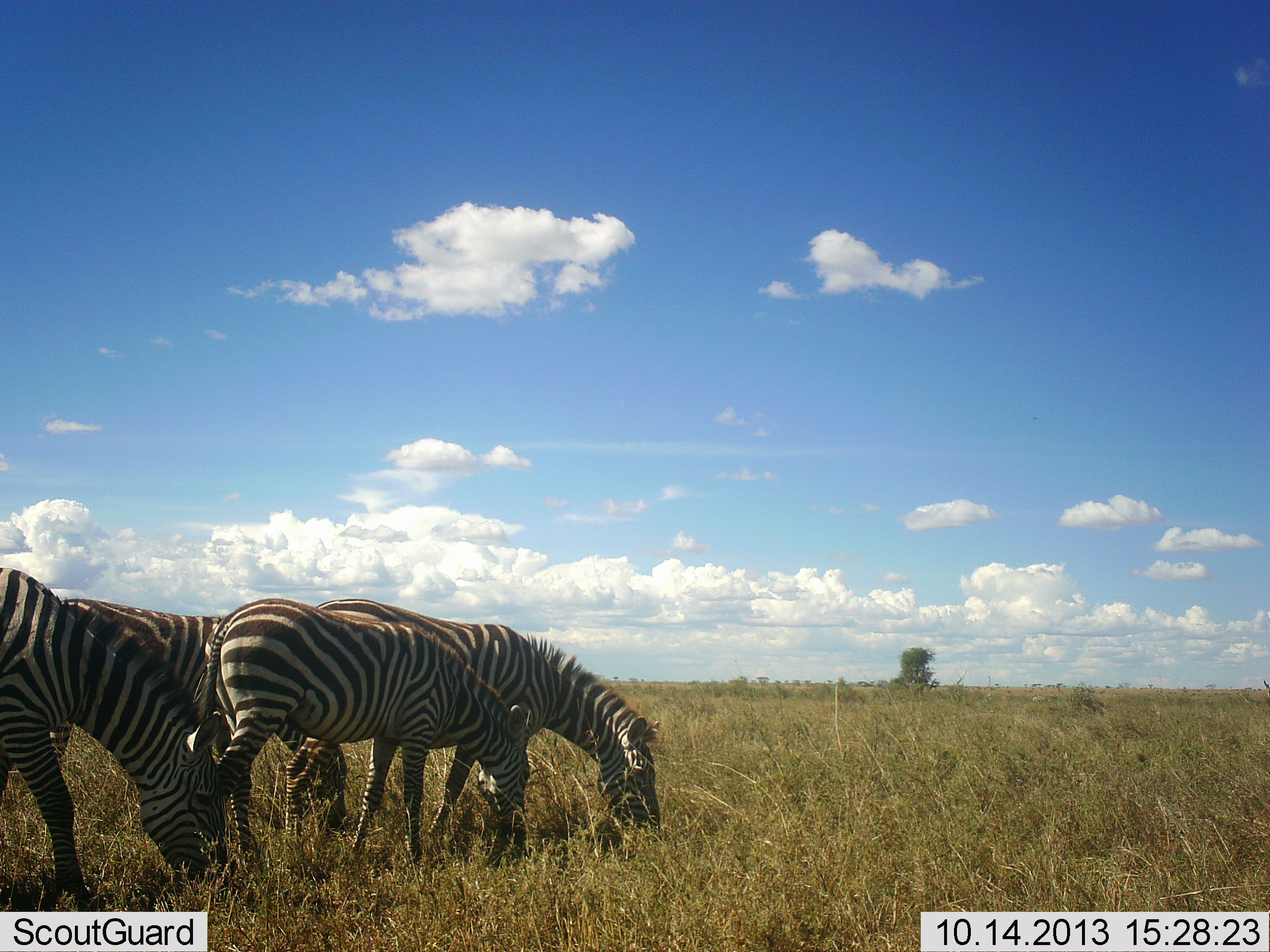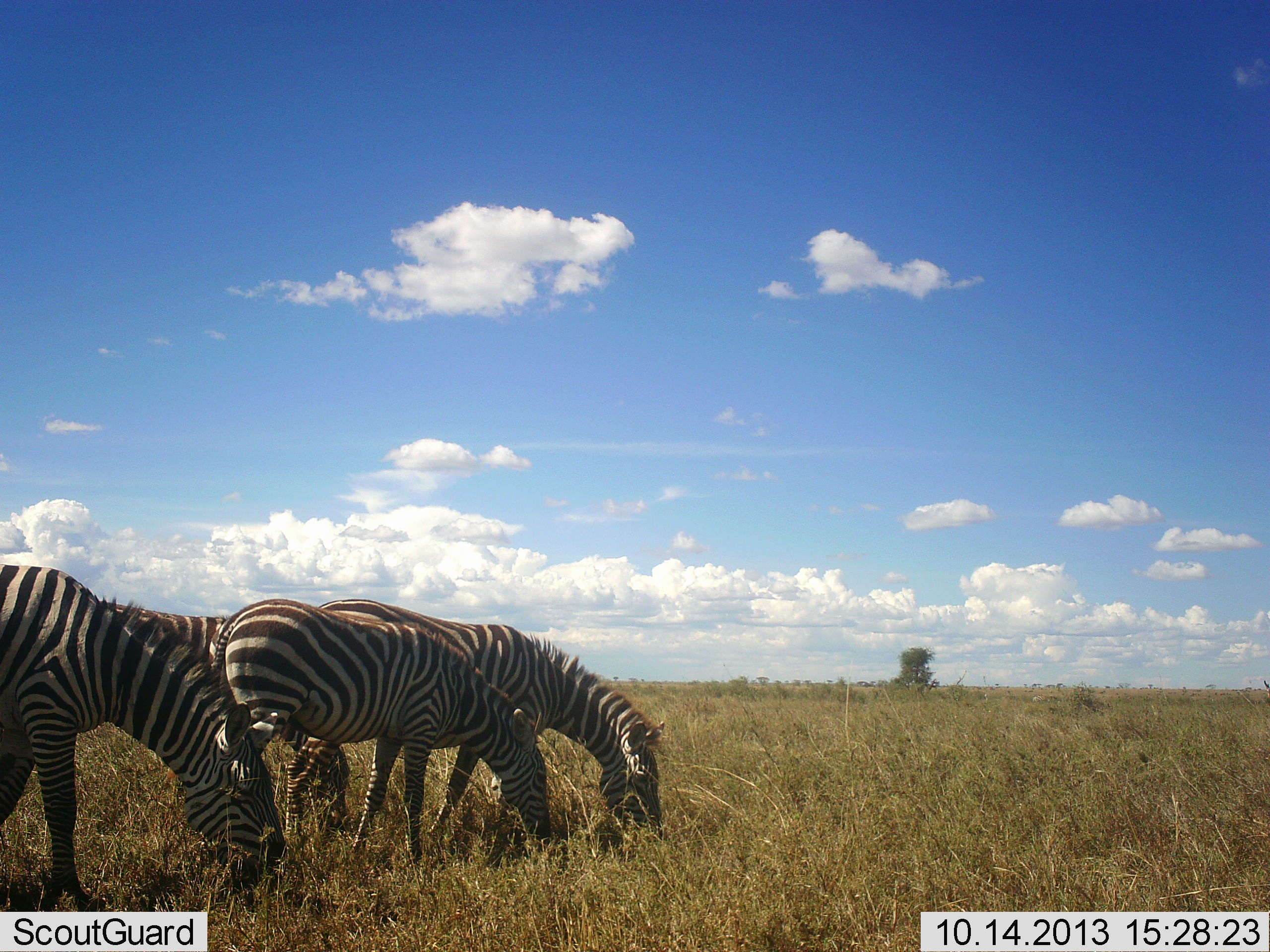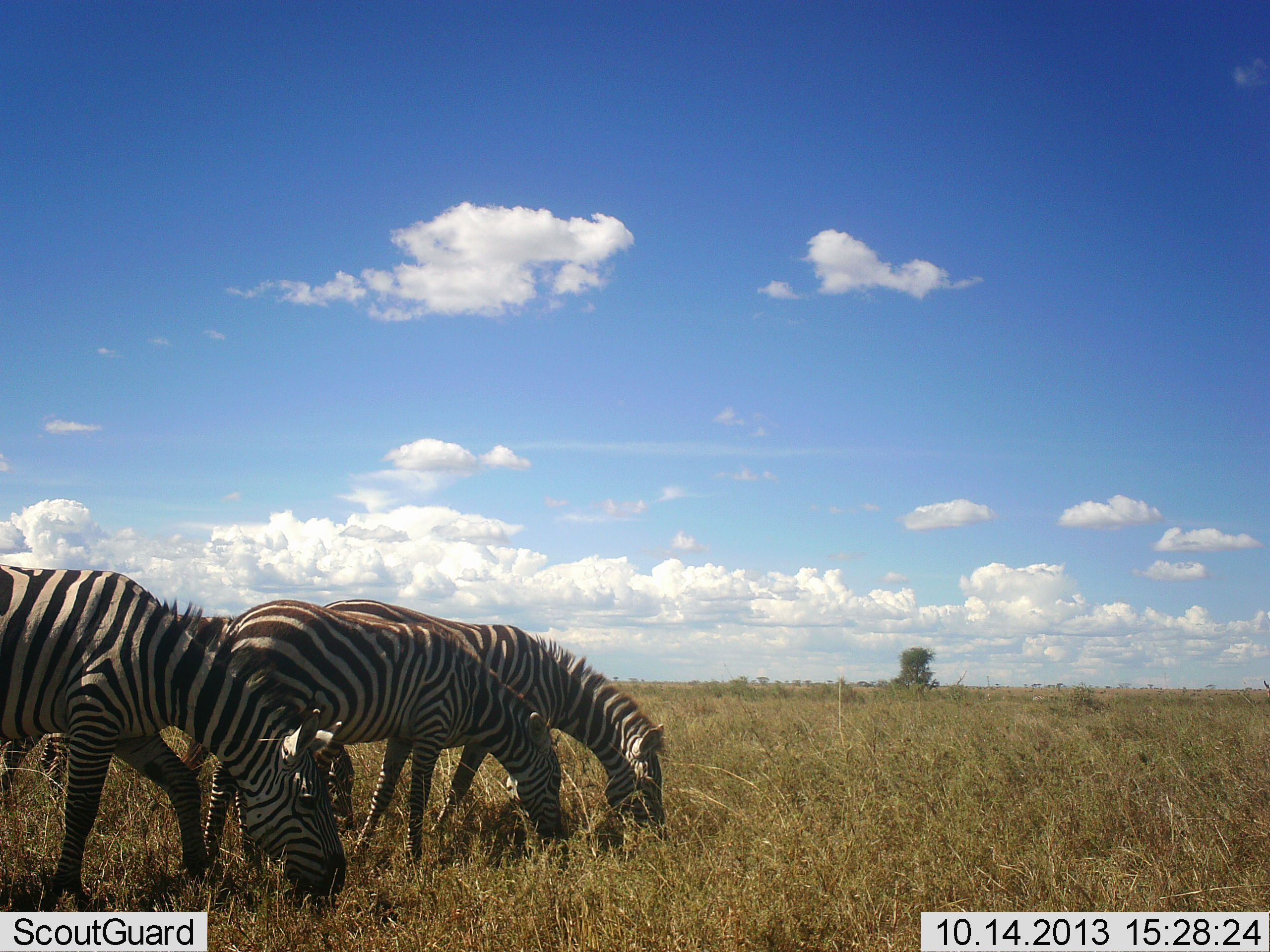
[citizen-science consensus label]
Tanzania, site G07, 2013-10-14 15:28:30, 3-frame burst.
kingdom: Animalia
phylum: Chordata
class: Mammalia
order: Perissodactyla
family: Equidae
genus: Equus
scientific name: Equus quagga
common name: plains zebra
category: zebra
Zebra (plains zebra) (Equus quagga), count 4. Behavior (volunteer vote fractions): standing 23%, resting 0%, moving 23%, interacting 5%. Young present (vote fraction): 5%. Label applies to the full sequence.